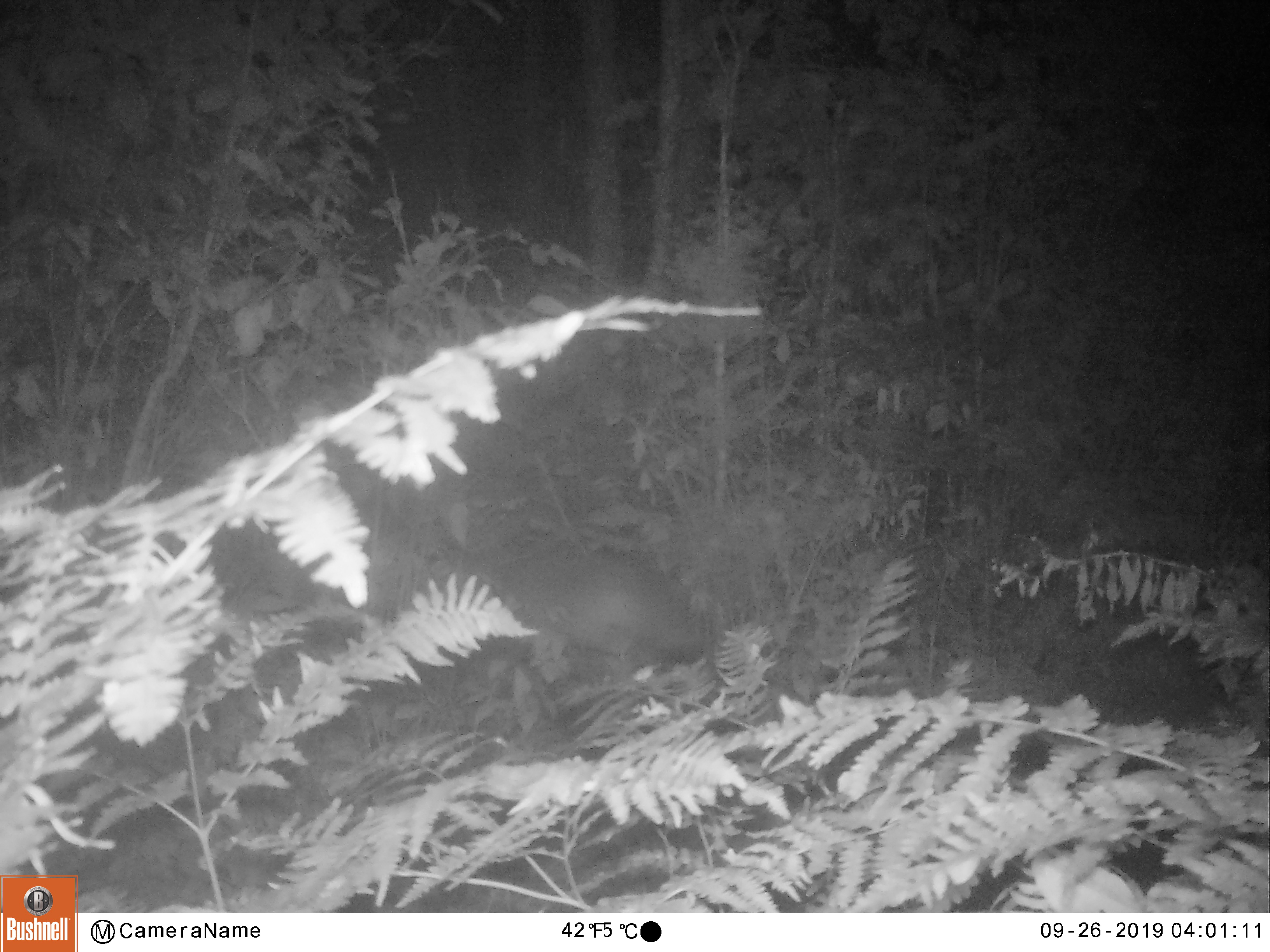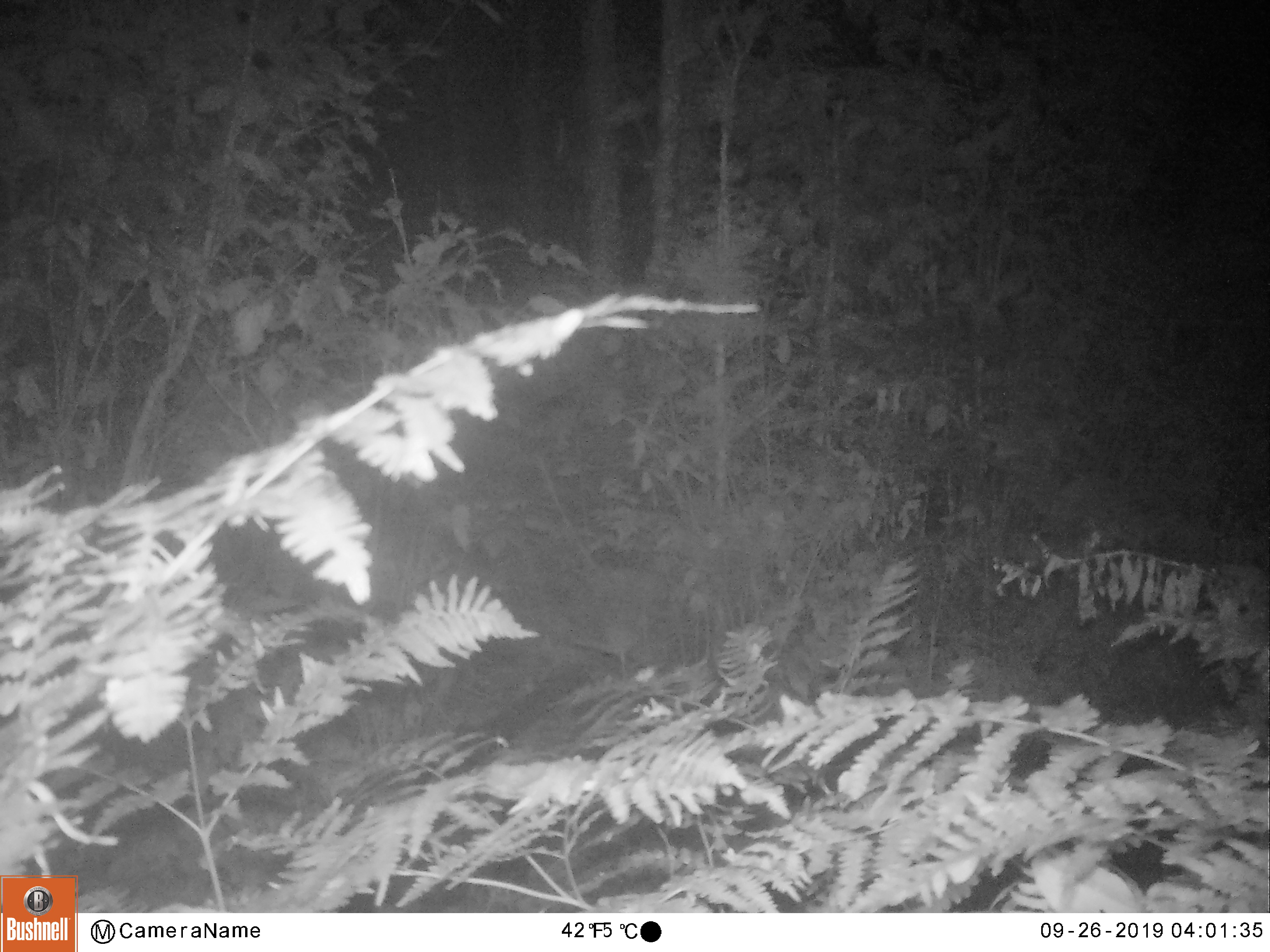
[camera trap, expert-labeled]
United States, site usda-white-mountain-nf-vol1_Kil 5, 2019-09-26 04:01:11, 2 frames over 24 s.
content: unidentified animal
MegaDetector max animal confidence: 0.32